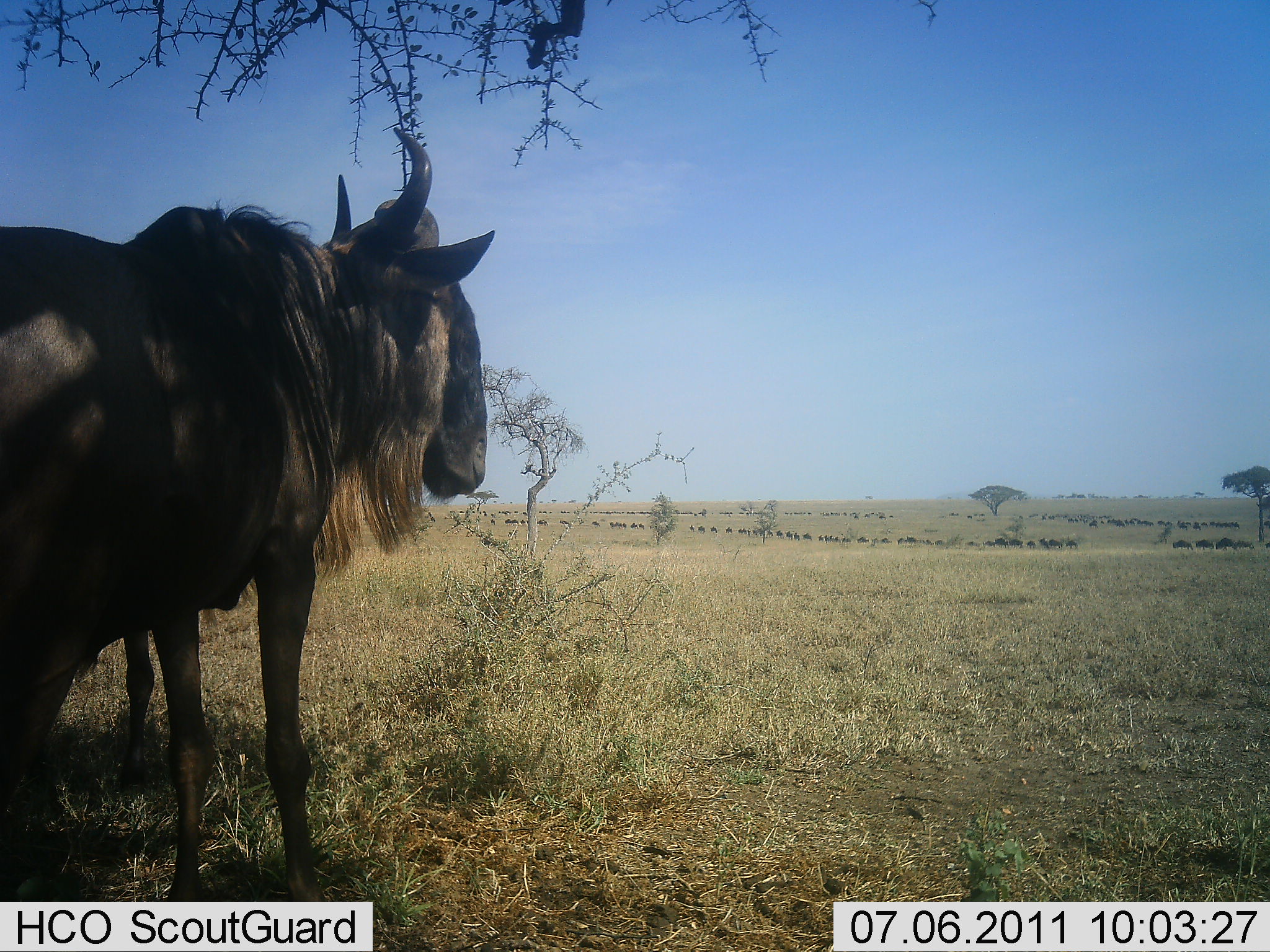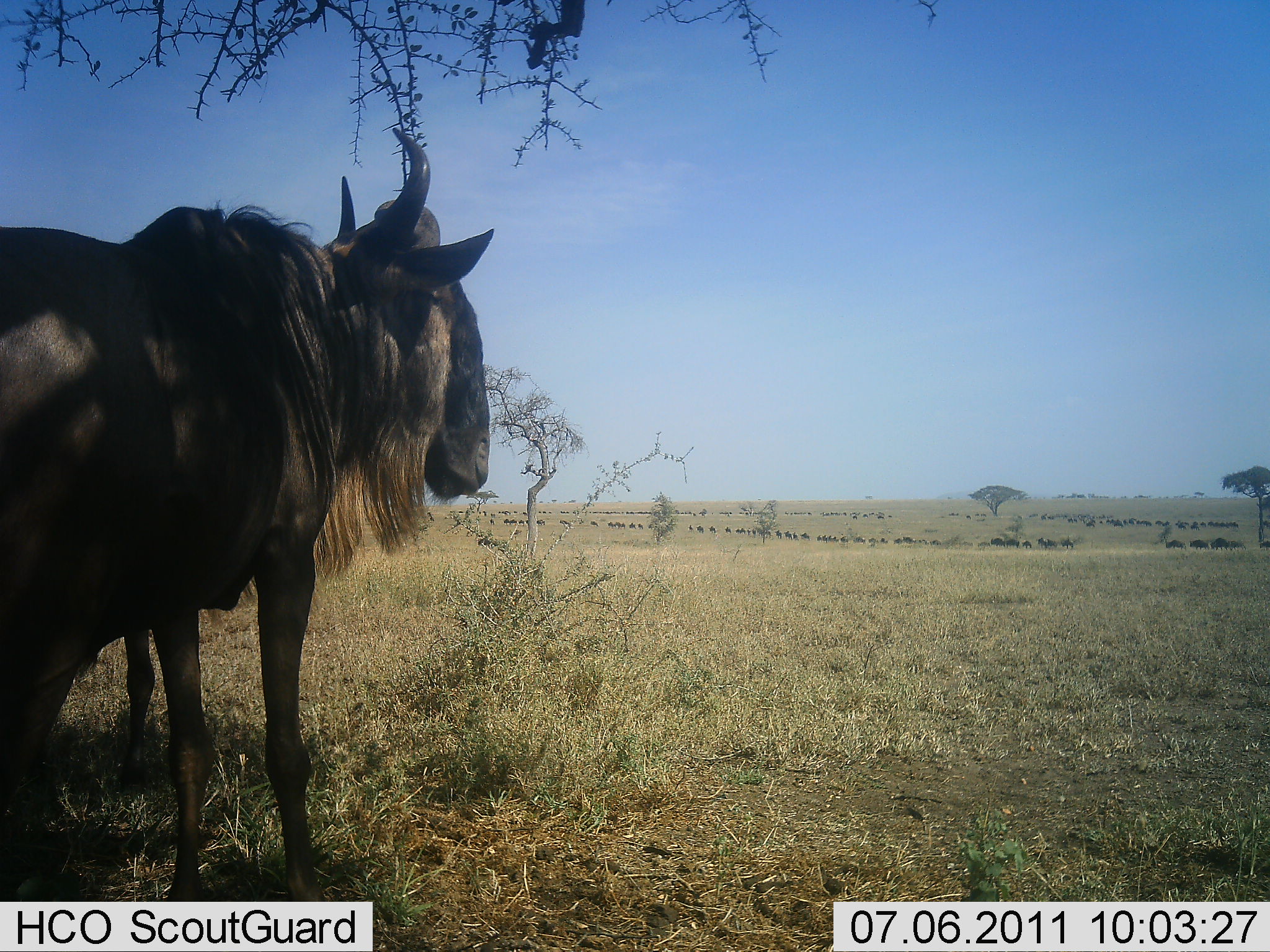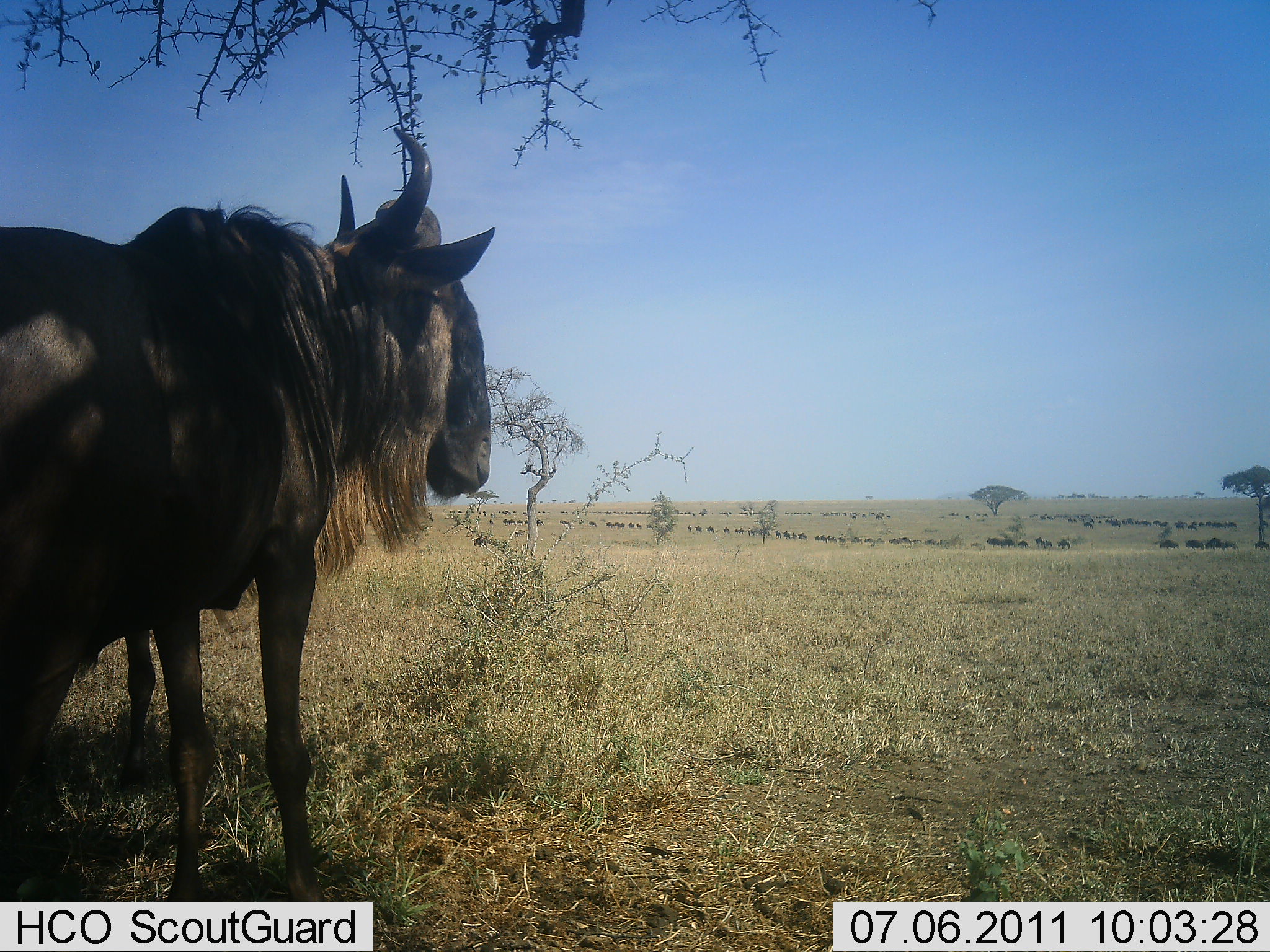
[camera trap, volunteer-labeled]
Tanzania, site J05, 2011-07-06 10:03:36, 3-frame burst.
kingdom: Animalia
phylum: Chordata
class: Mammalia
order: Artiodactyla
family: Bovidae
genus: Connochaetes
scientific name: Connochaetes taurinus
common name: blue wildebeest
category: wildebeest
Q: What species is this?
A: Wildebeest (blue wildebeest) (Connochaetes taurinus).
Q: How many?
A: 2.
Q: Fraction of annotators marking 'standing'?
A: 93%.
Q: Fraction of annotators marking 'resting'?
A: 0%.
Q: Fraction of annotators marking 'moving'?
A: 40%.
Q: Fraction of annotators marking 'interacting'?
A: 0%.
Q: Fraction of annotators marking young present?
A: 0%.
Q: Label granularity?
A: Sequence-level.